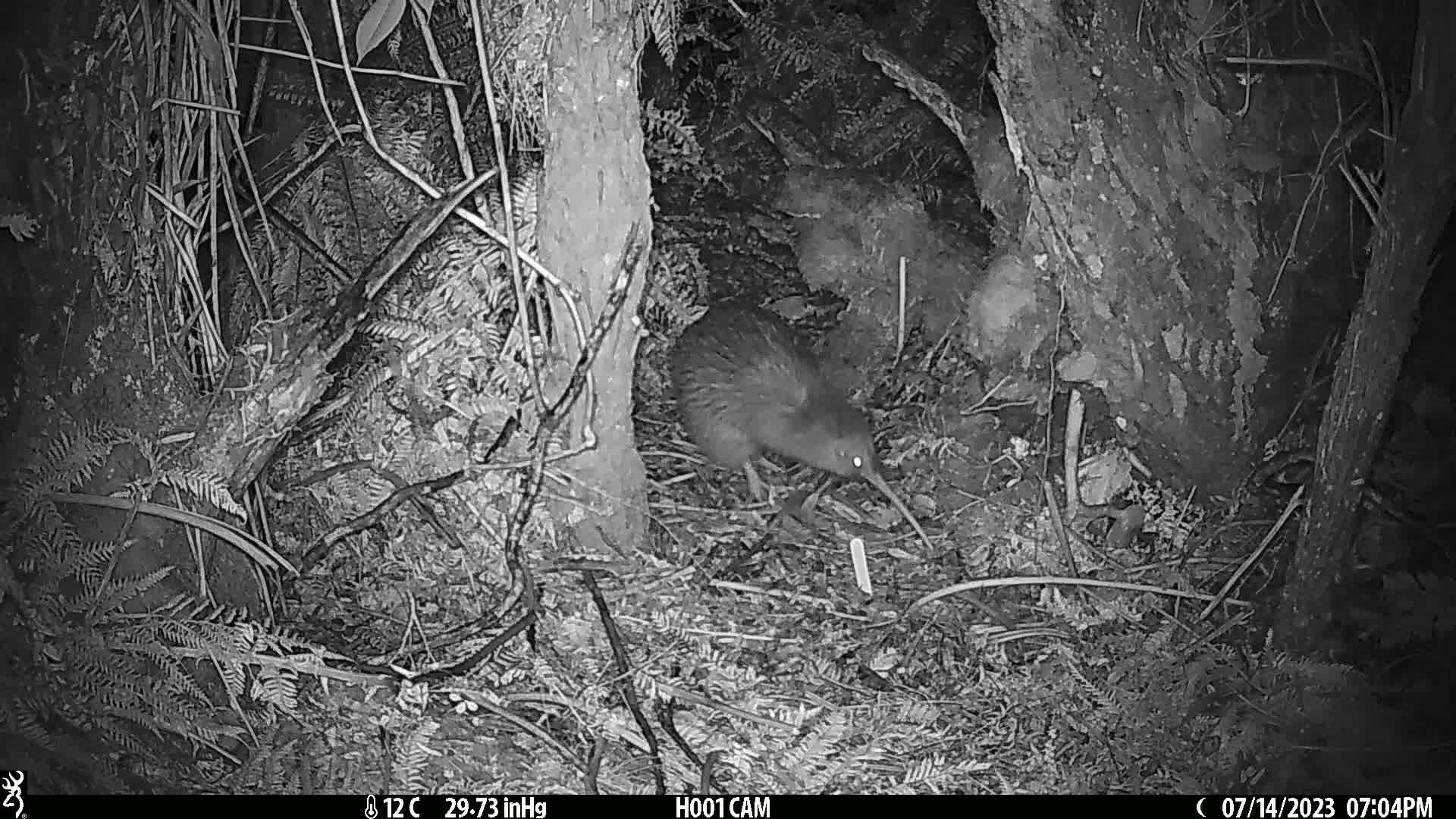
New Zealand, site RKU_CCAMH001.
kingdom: Animalia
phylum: Chordata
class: Aves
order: Apterygiformes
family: Apterygidae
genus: Apteryx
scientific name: Apteryx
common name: kiwi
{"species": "kiwi (Apteryx)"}